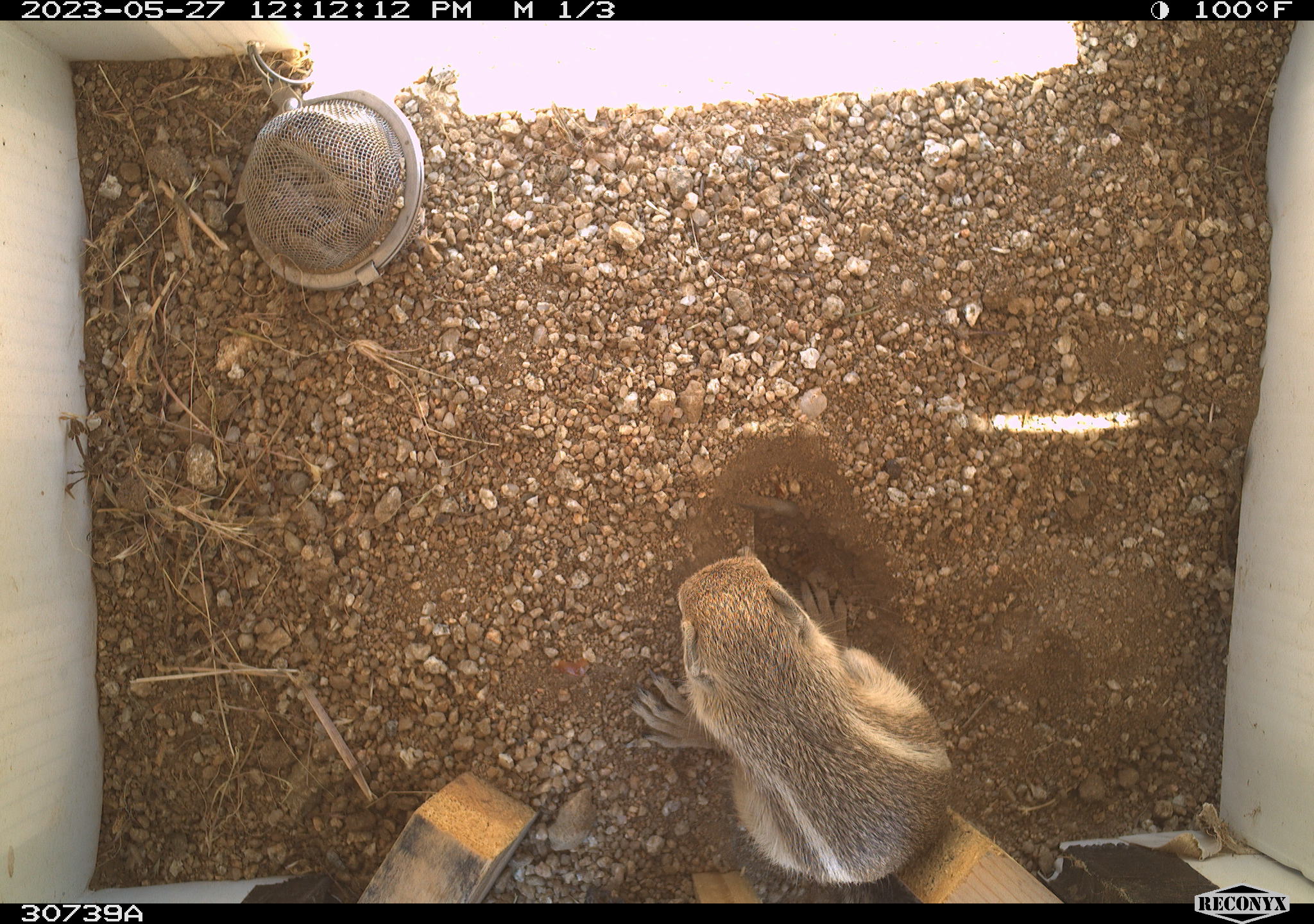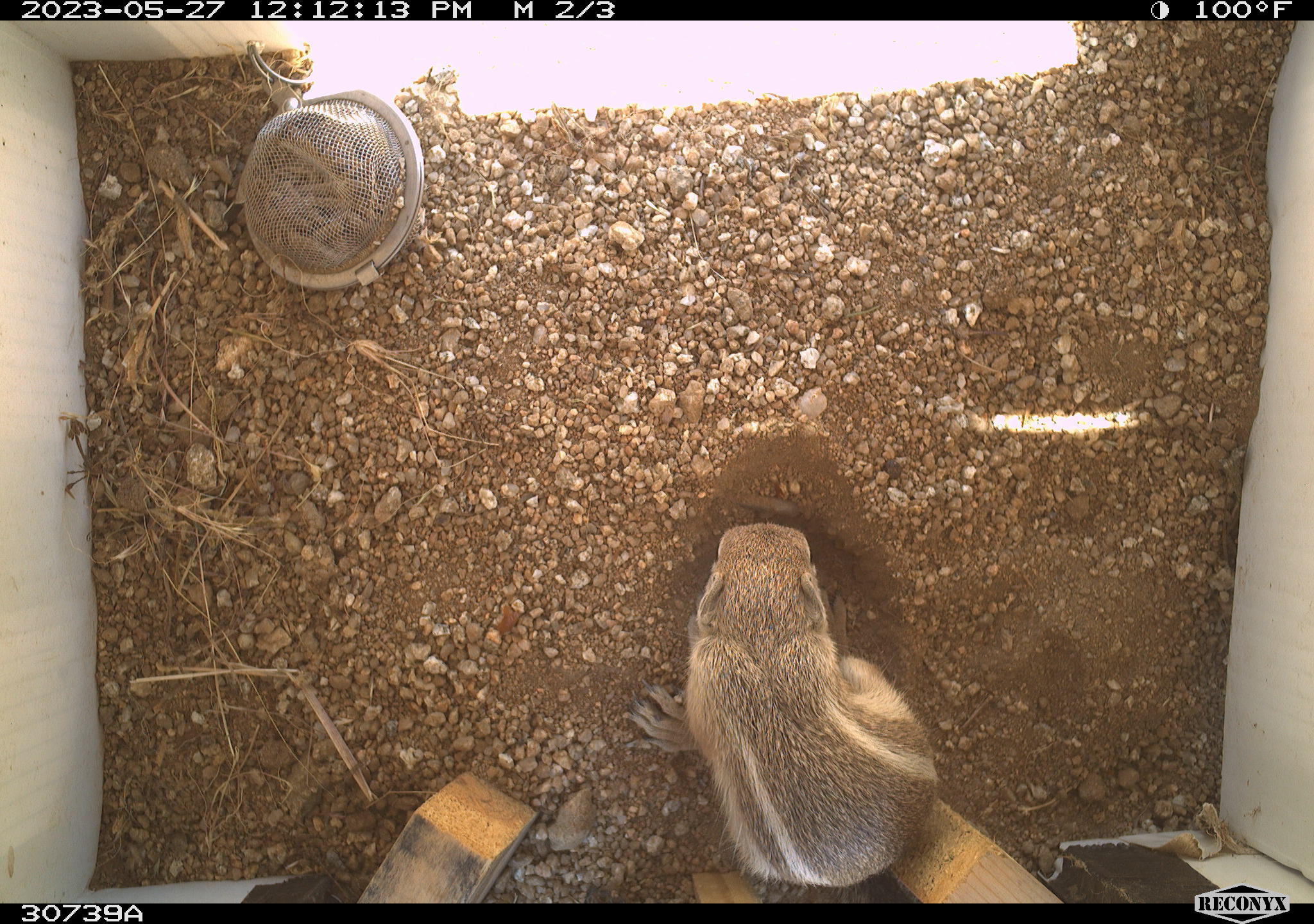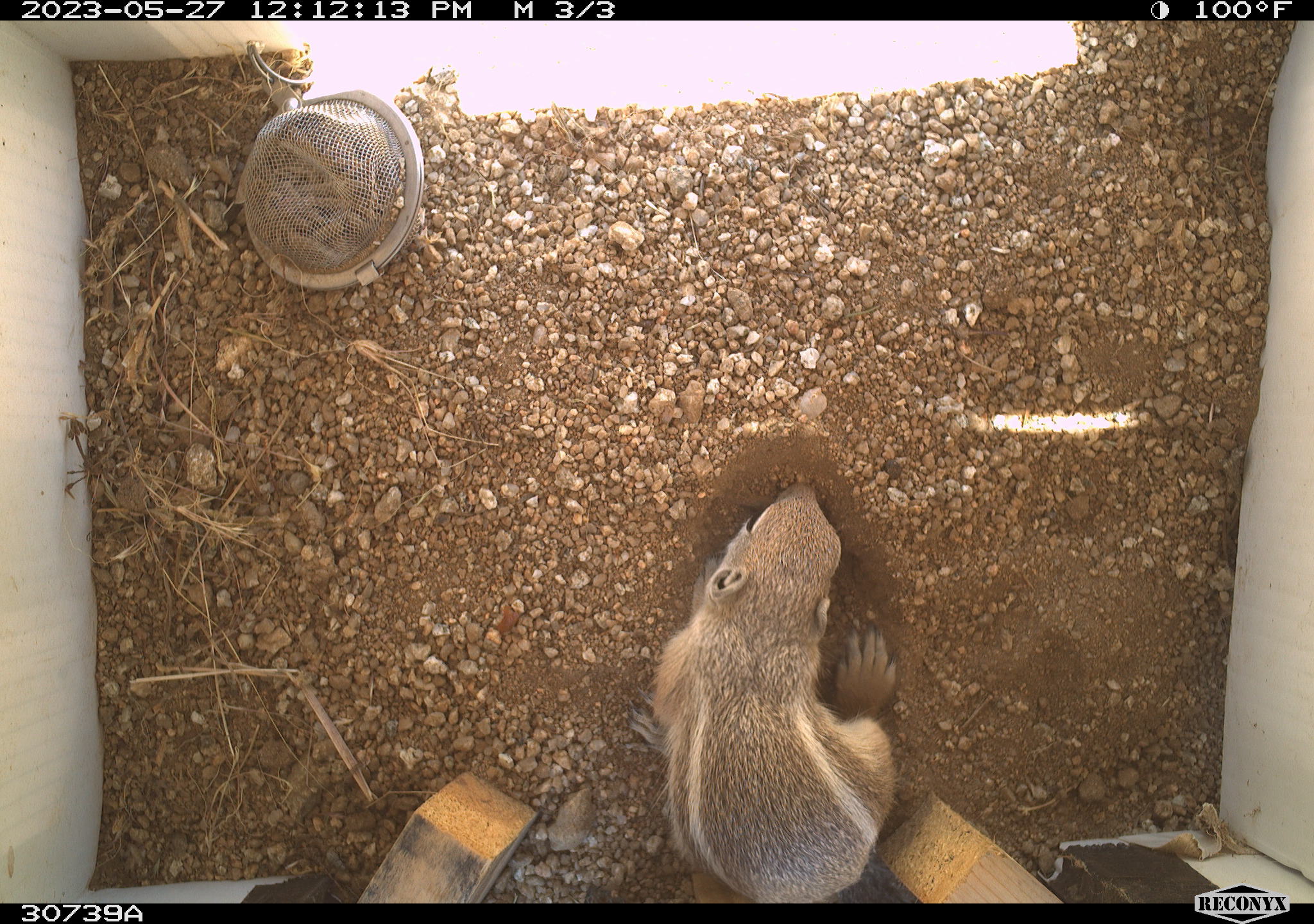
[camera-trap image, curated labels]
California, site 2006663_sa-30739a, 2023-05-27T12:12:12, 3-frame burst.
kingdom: Animalia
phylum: Chordata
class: Mammalia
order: Rodentia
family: Sciuridae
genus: Ammospermophilus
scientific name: Ammospermophilus leucurus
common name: white-tailed antelope squirrel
White-tailed antelope squirrel (Ammospermophilus leucurus).